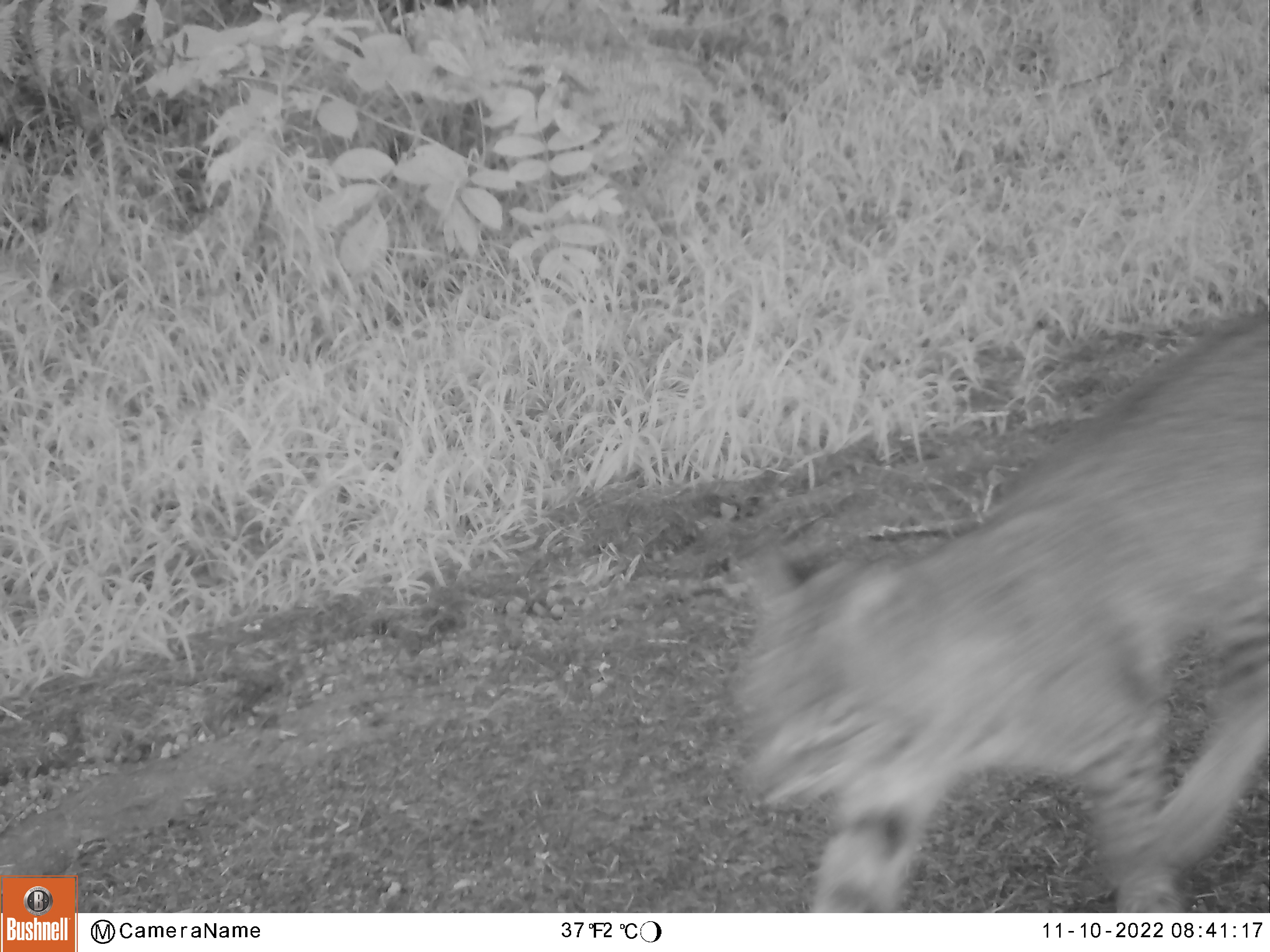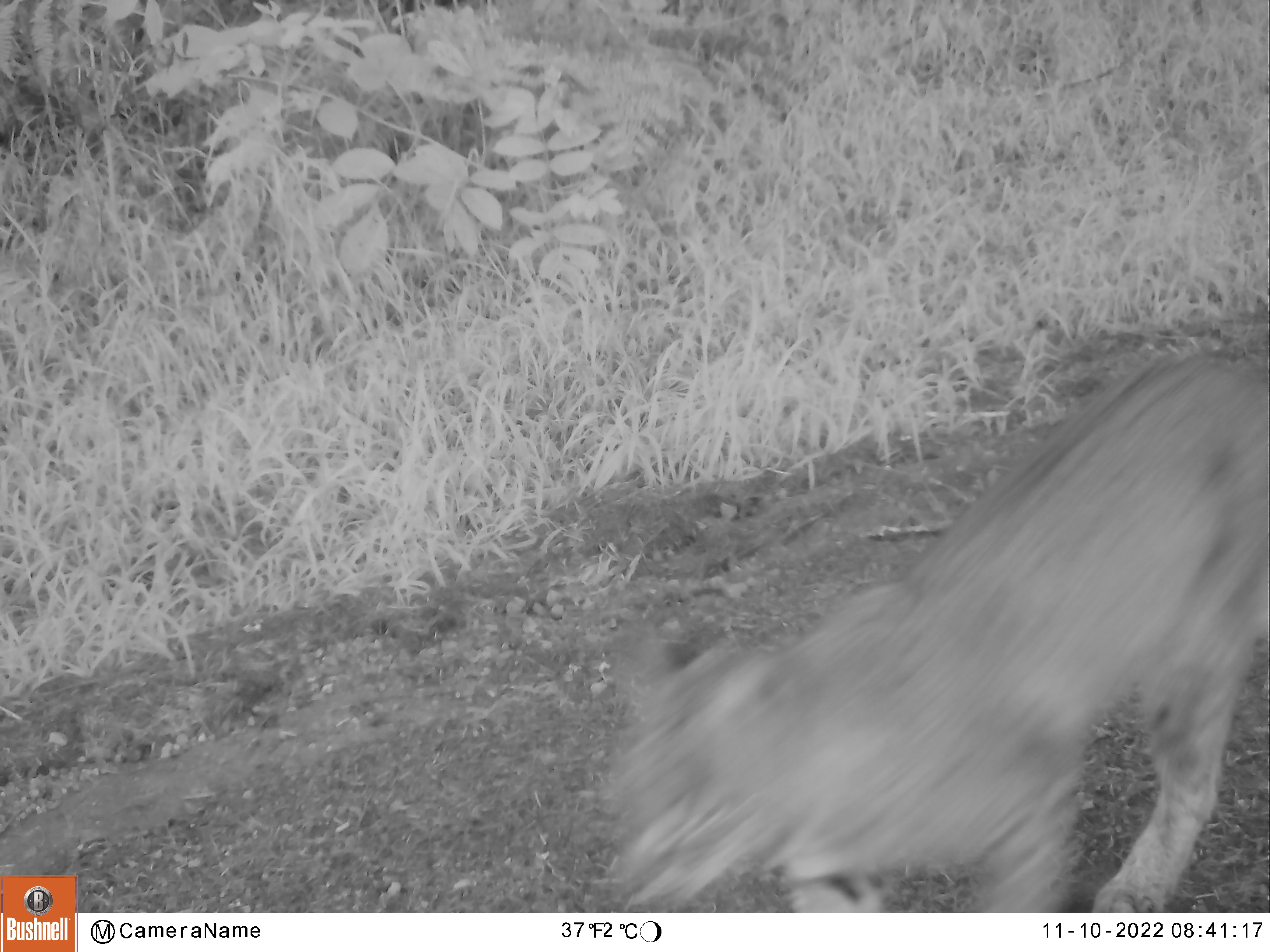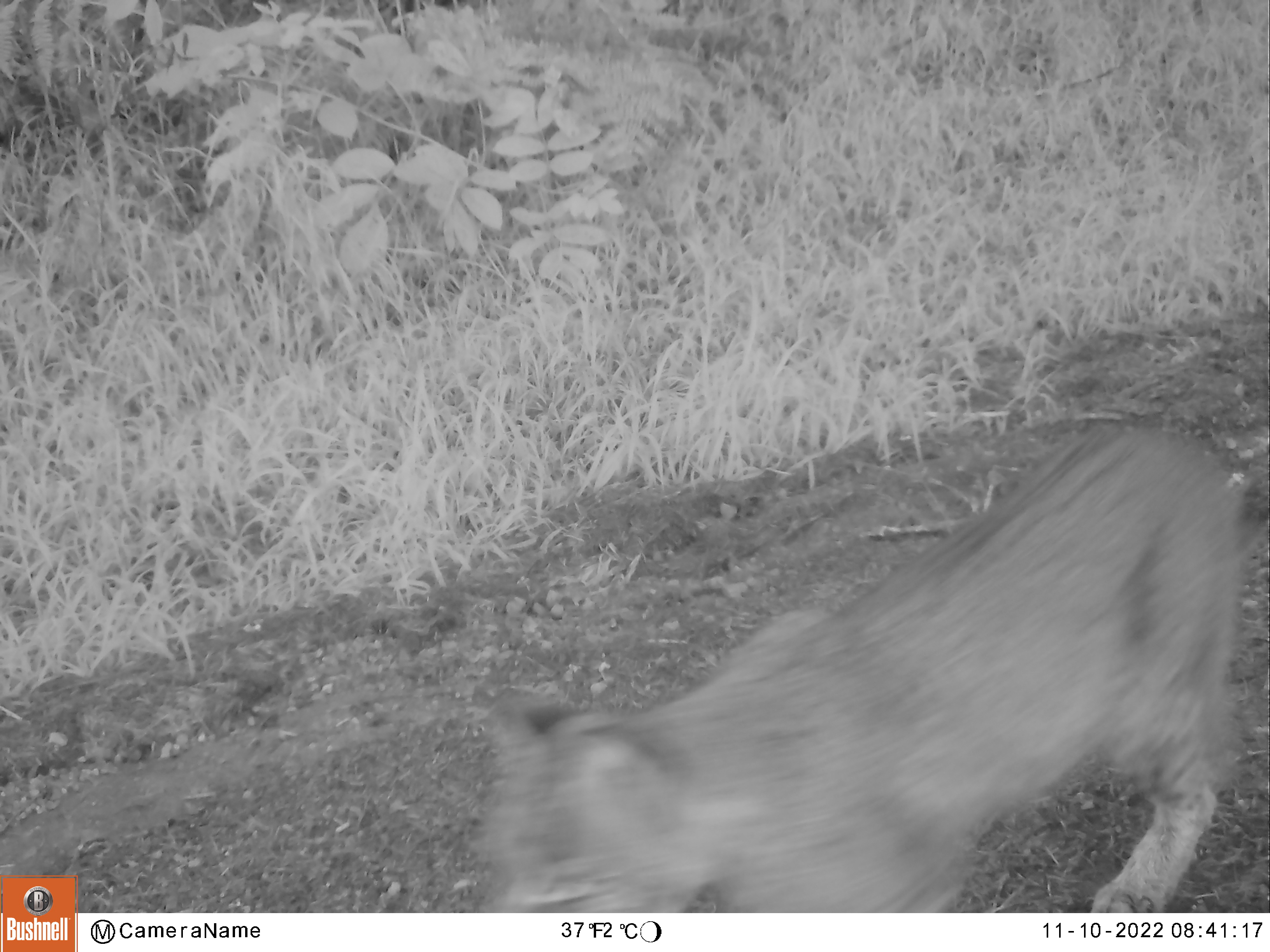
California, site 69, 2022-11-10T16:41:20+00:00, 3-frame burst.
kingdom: Animalia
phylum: Chordata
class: Mammalia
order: Carnivora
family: Felidae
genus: Lynx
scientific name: Lynx rufus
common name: bobcat